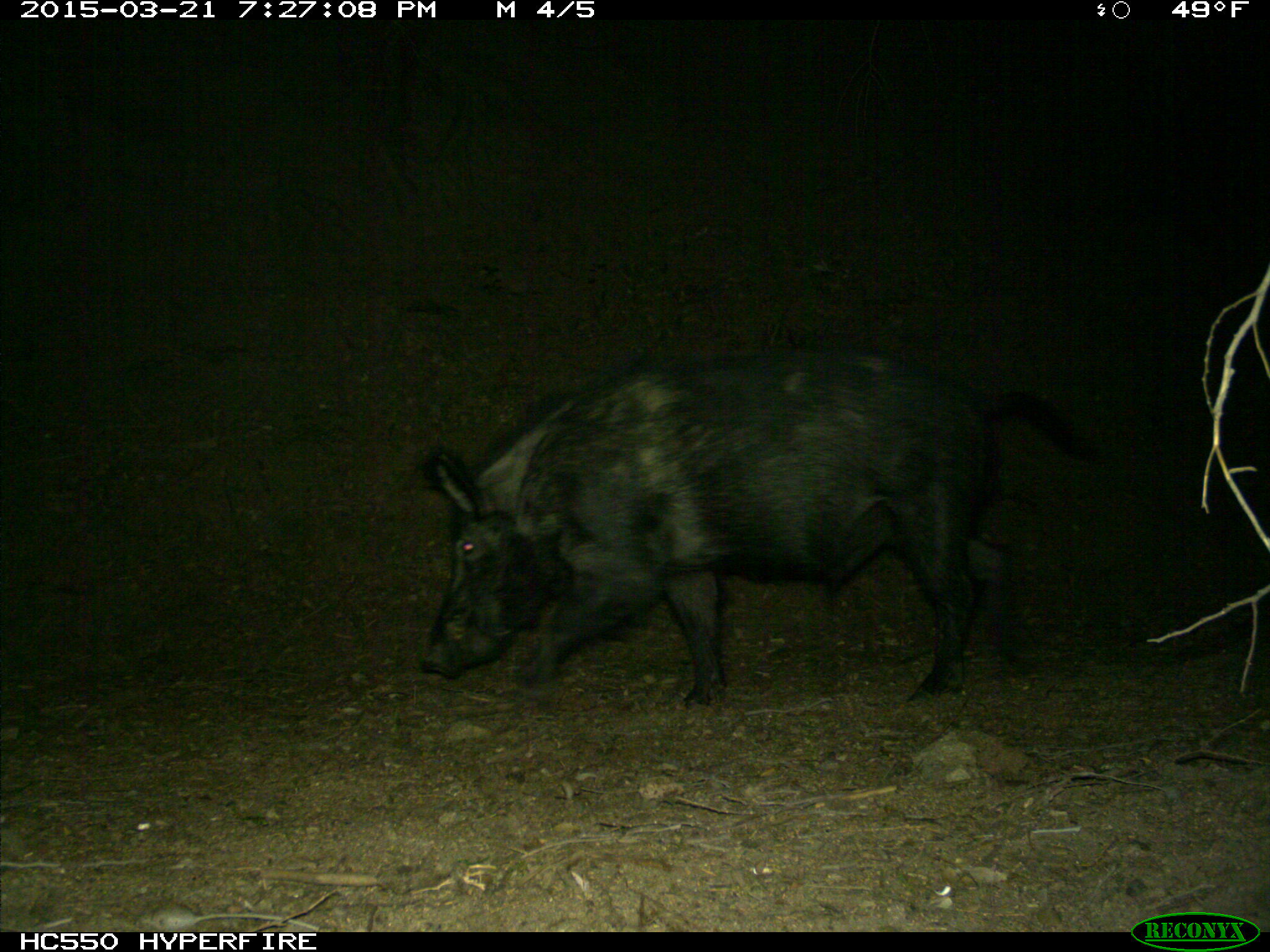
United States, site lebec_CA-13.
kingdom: Animalia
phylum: Chordata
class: Mammalia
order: Artiodactyla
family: Suidae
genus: Sus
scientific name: Sus scrofa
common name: wild boar